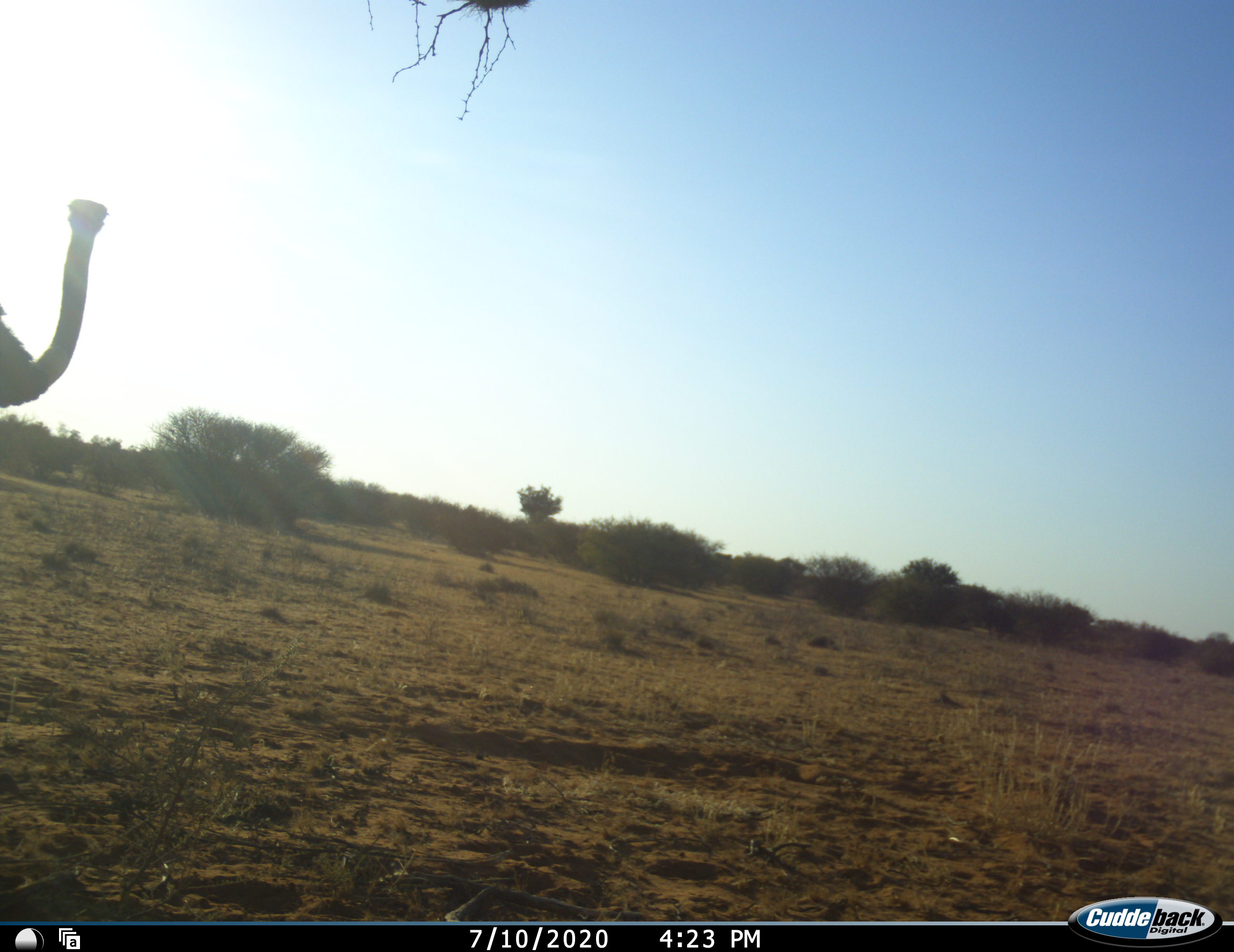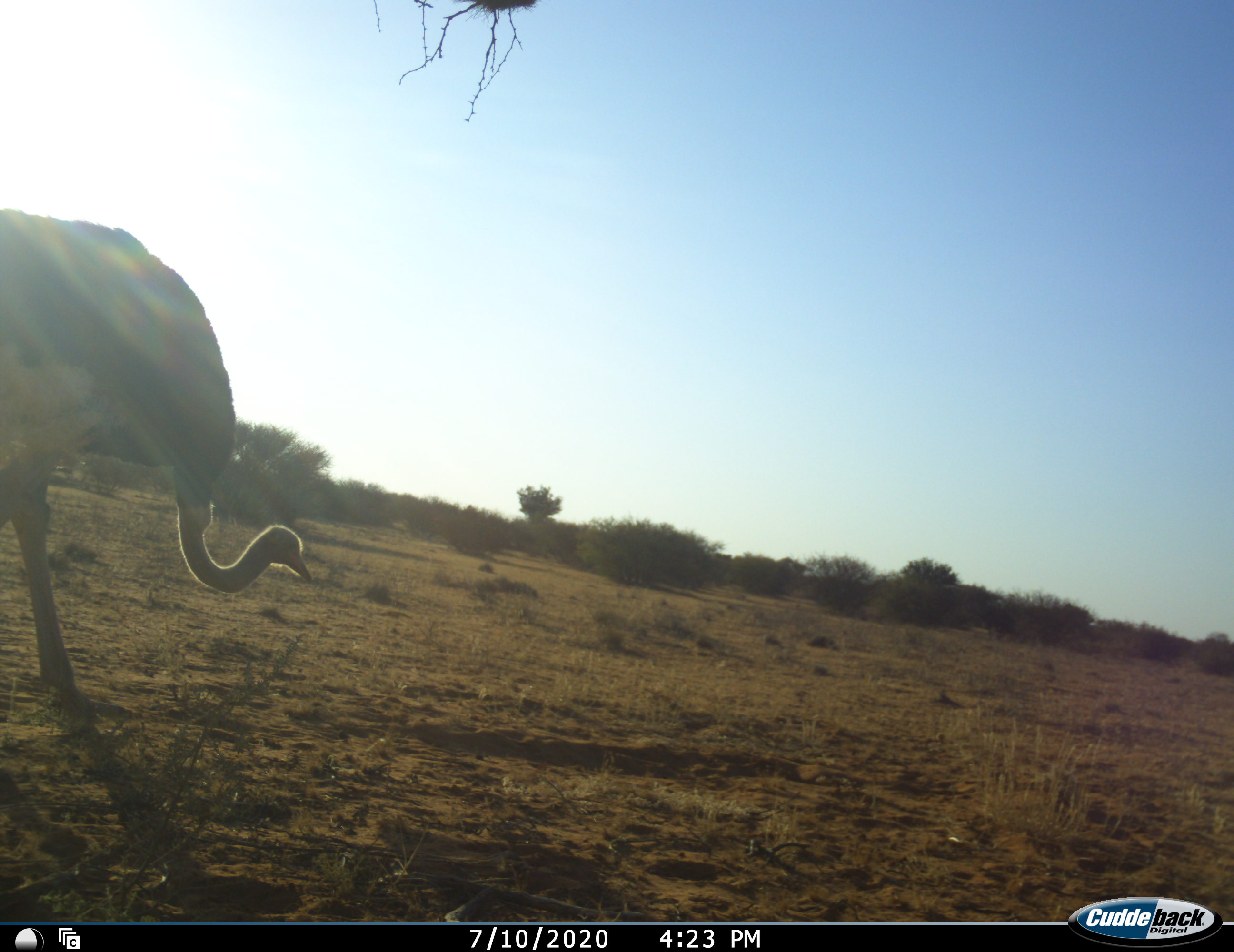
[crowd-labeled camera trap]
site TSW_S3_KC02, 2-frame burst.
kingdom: Animalia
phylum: Chordata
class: Aves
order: Struthioniformes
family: Struthionidae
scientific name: Struthionidae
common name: ostrich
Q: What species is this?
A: Ostrich (Struthionidae).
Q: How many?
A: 1.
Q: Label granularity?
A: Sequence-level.